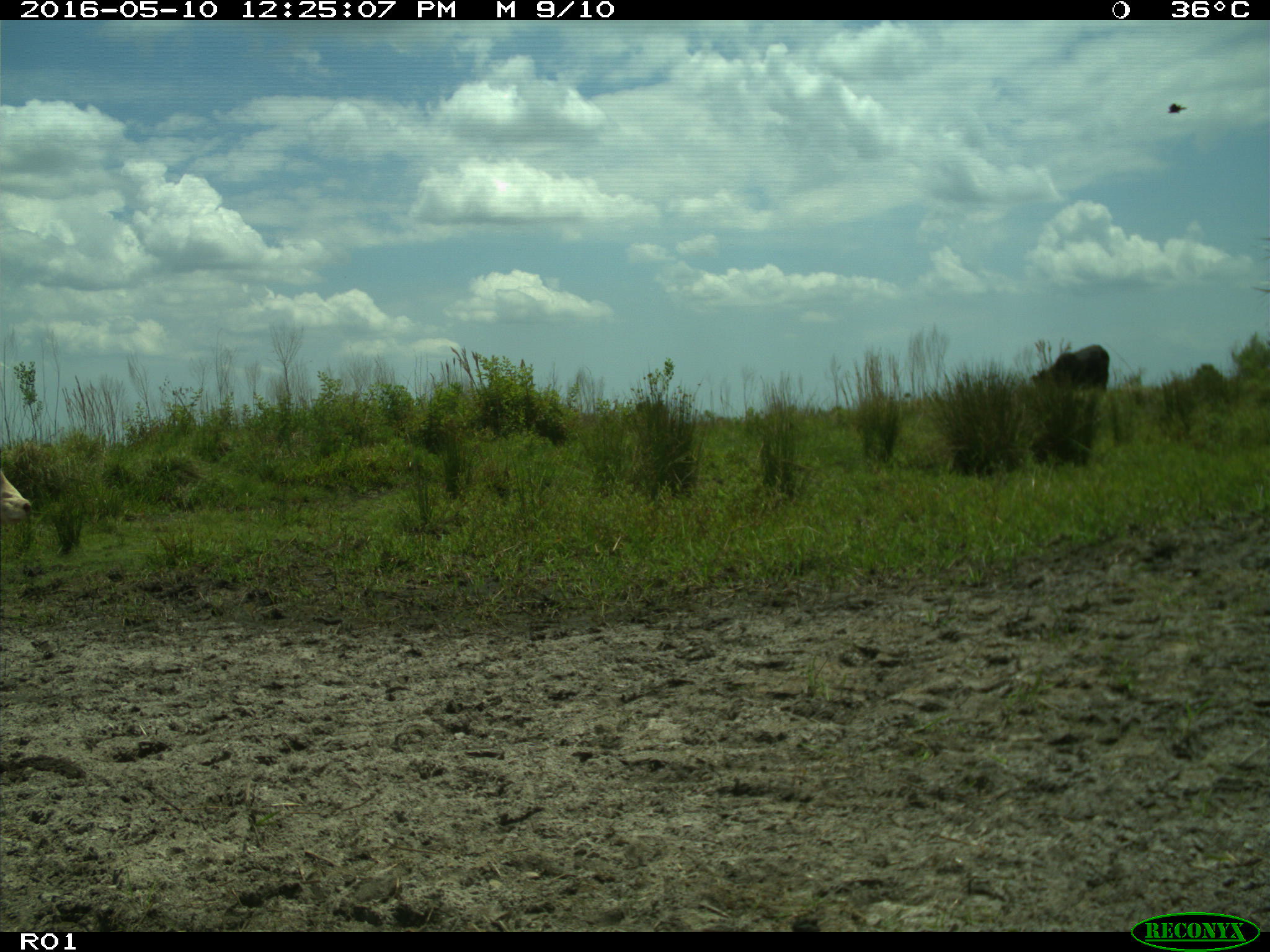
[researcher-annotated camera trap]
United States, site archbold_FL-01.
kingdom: Animalia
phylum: Chordata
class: Mammalia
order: Artiodactyla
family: Bovidae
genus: Bos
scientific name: Bos taurus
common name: domestic cow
Bos taurus (domestic cow).